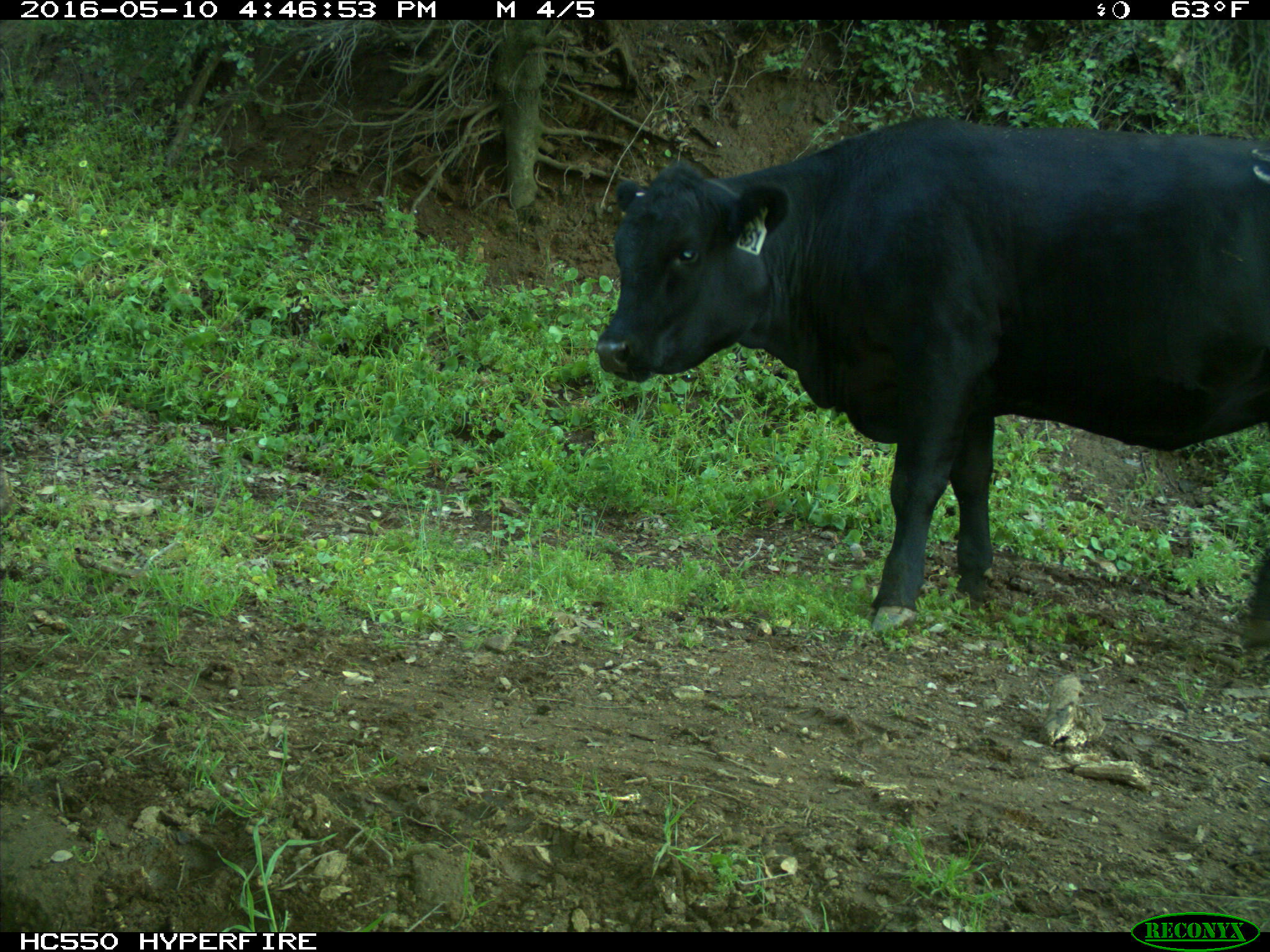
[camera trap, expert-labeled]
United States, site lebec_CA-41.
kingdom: Animalia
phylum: Chordata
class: Mammalia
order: Artiodactyla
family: Bovidae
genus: Bos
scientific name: Bos taurus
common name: domestic cow